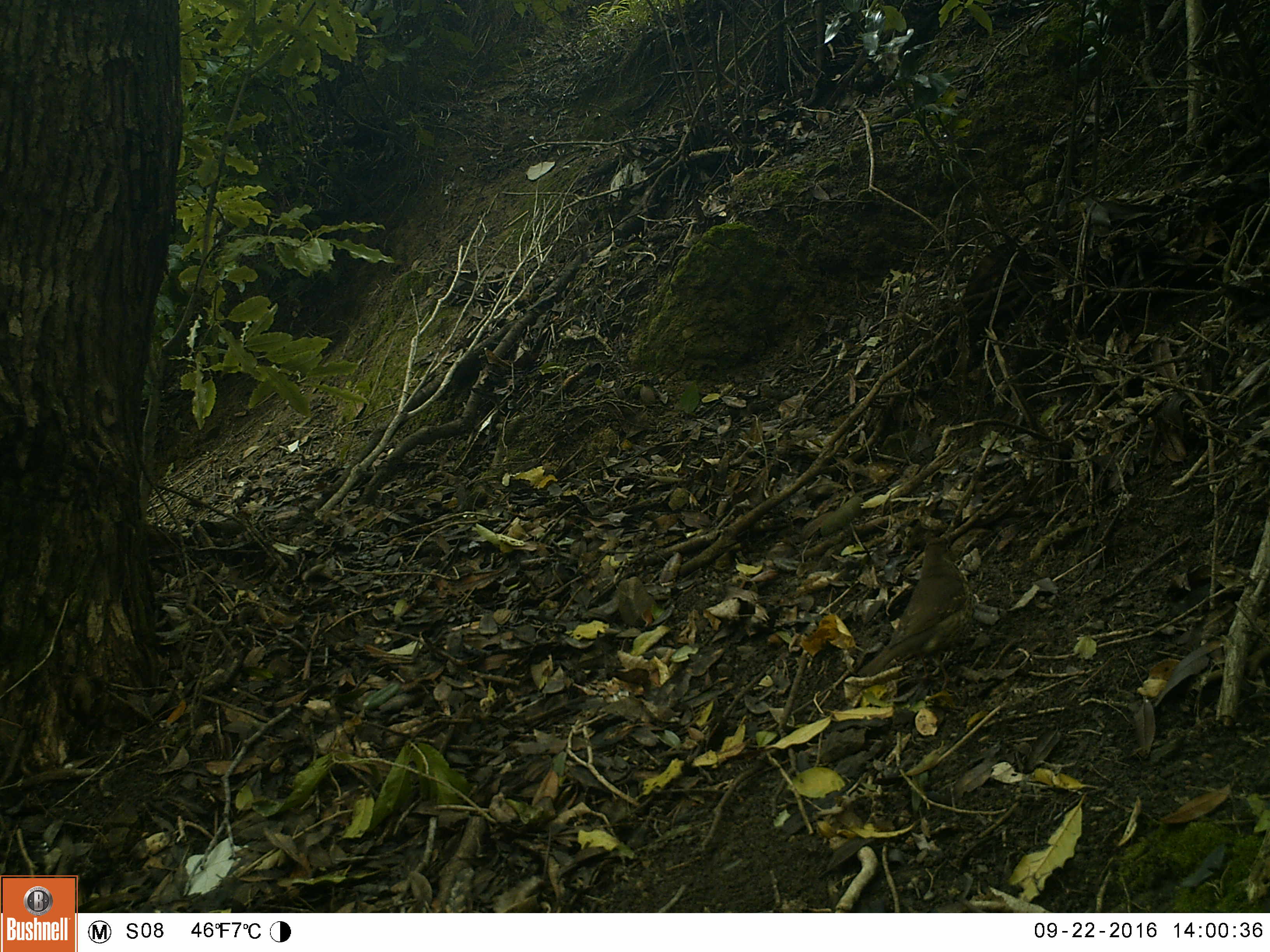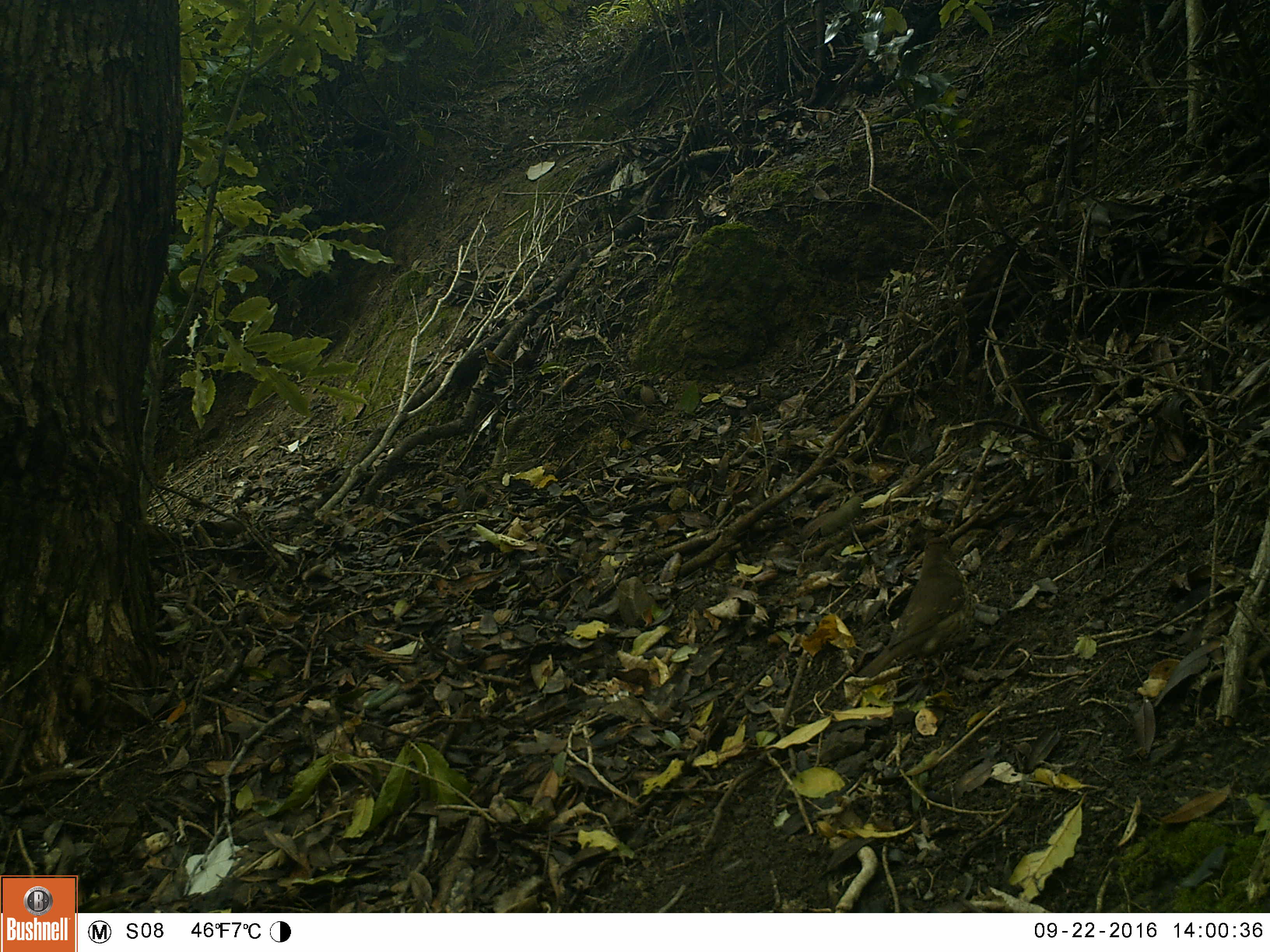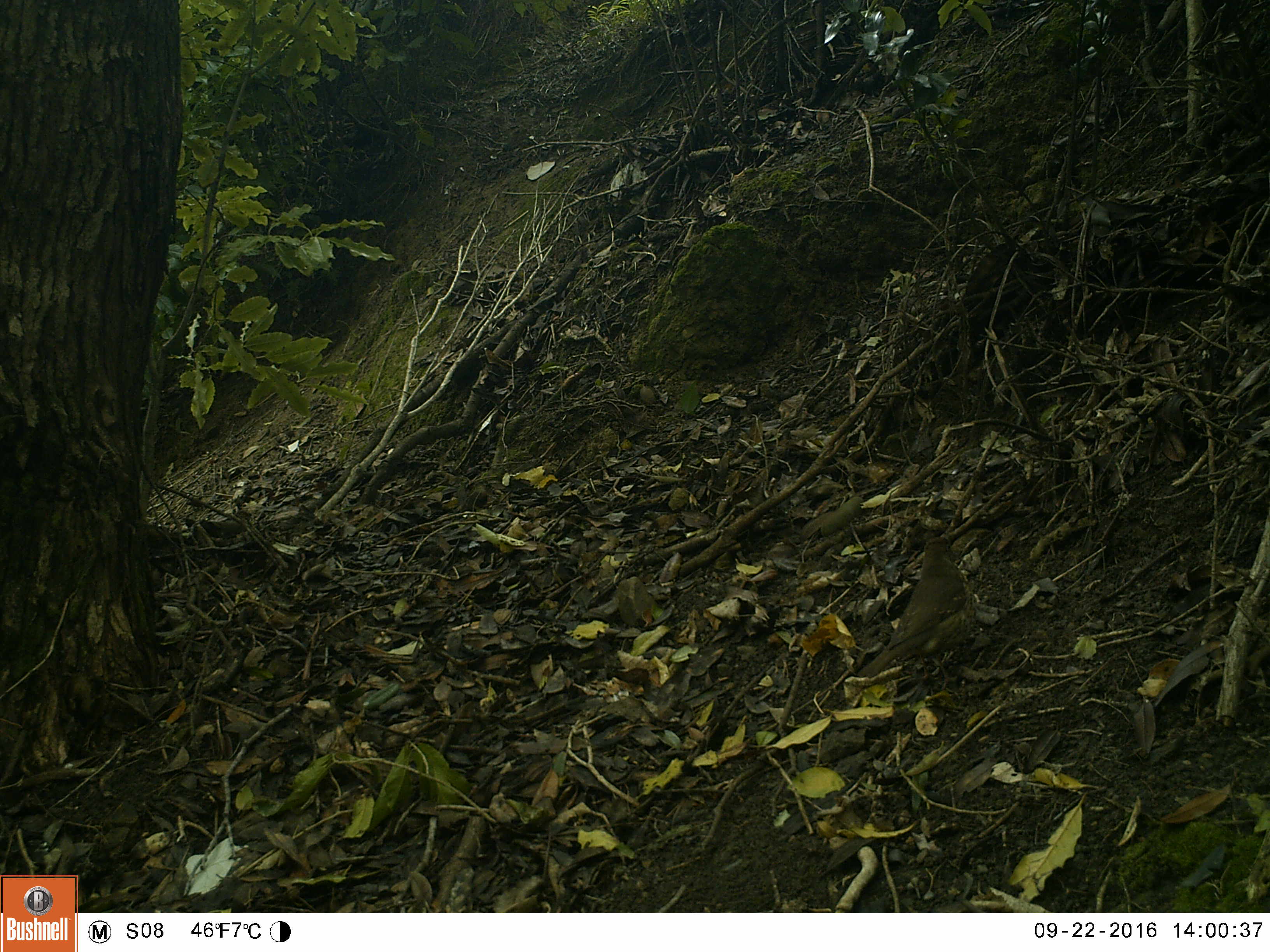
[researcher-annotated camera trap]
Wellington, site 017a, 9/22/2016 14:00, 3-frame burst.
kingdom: Animalia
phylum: Chordata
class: Aves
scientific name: Aves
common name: bird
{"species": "bird (Aves)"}